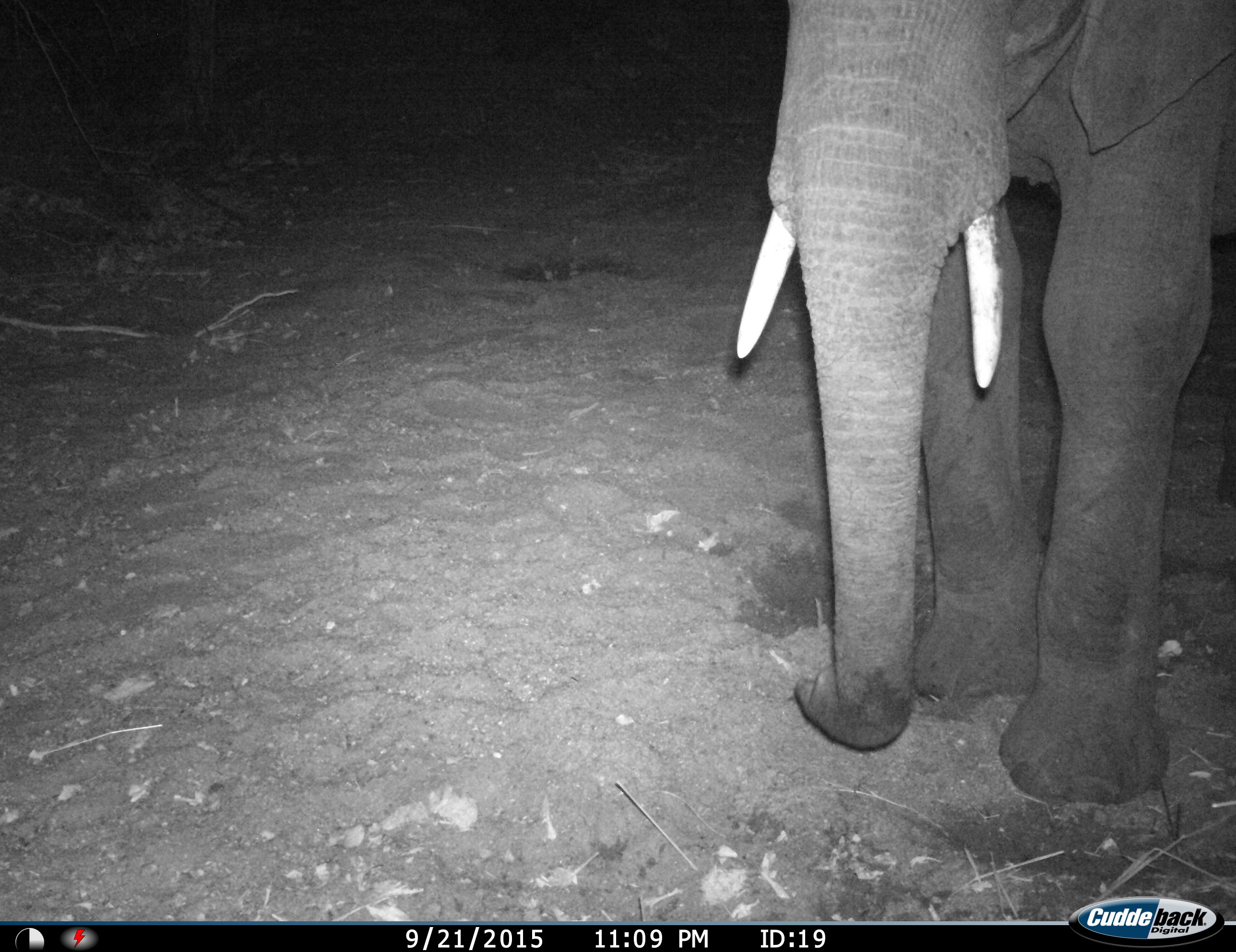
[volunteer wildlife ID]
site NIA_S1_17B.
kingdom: Animalia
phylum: Chordata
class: Mammalia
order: Proboscidea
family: Elephantidae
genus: Loxodonta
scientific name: Loxodonta africana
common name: african bush elephant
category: elephant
Elephant (african bush elephant) (Loxodonta africana), count 1. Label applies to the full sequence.